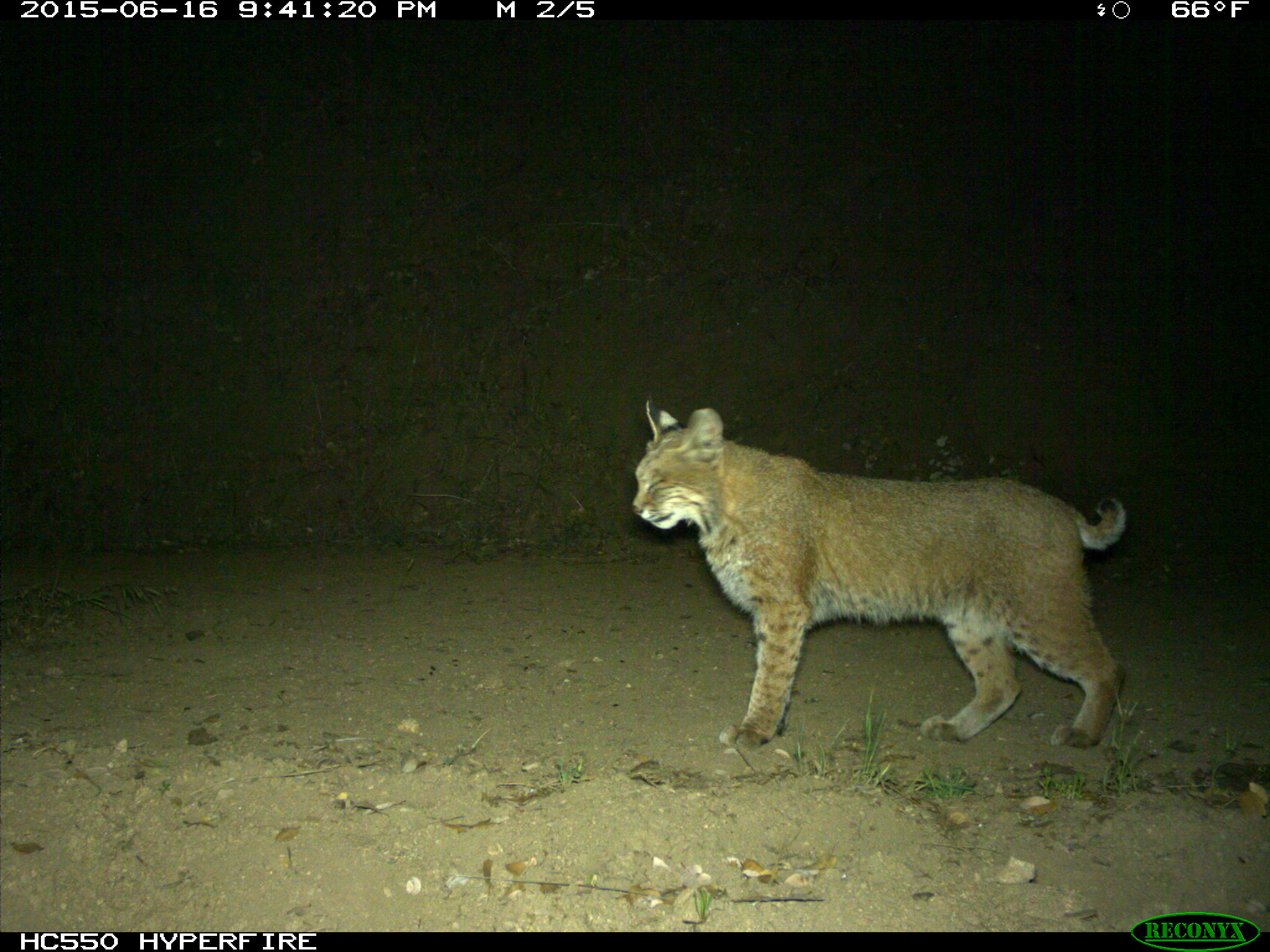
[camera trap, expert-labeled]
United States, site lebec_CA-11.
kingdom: Animalia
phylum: Chordata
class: Mammalia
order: Carnivora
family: Felidae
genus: Lynx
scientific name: Lynx rufus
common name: bobcat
Lynx rufus (bobcat).